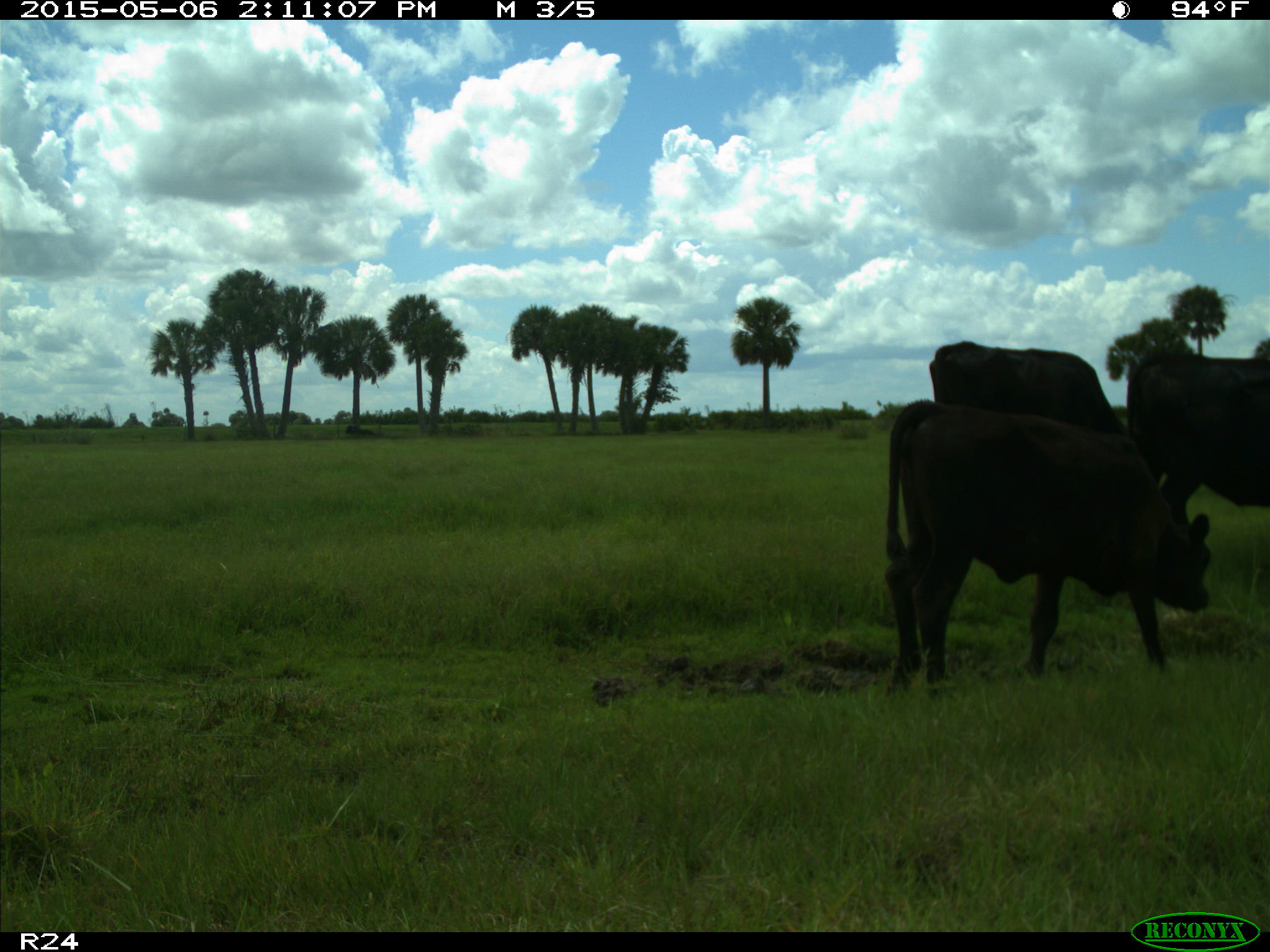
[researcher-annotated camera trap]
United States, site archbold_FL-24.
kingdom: Animalia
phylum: Chordata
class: Mammalia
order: Artiodactyla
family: Bovidae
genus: Bos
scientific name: Bos taurus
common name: domestic cow